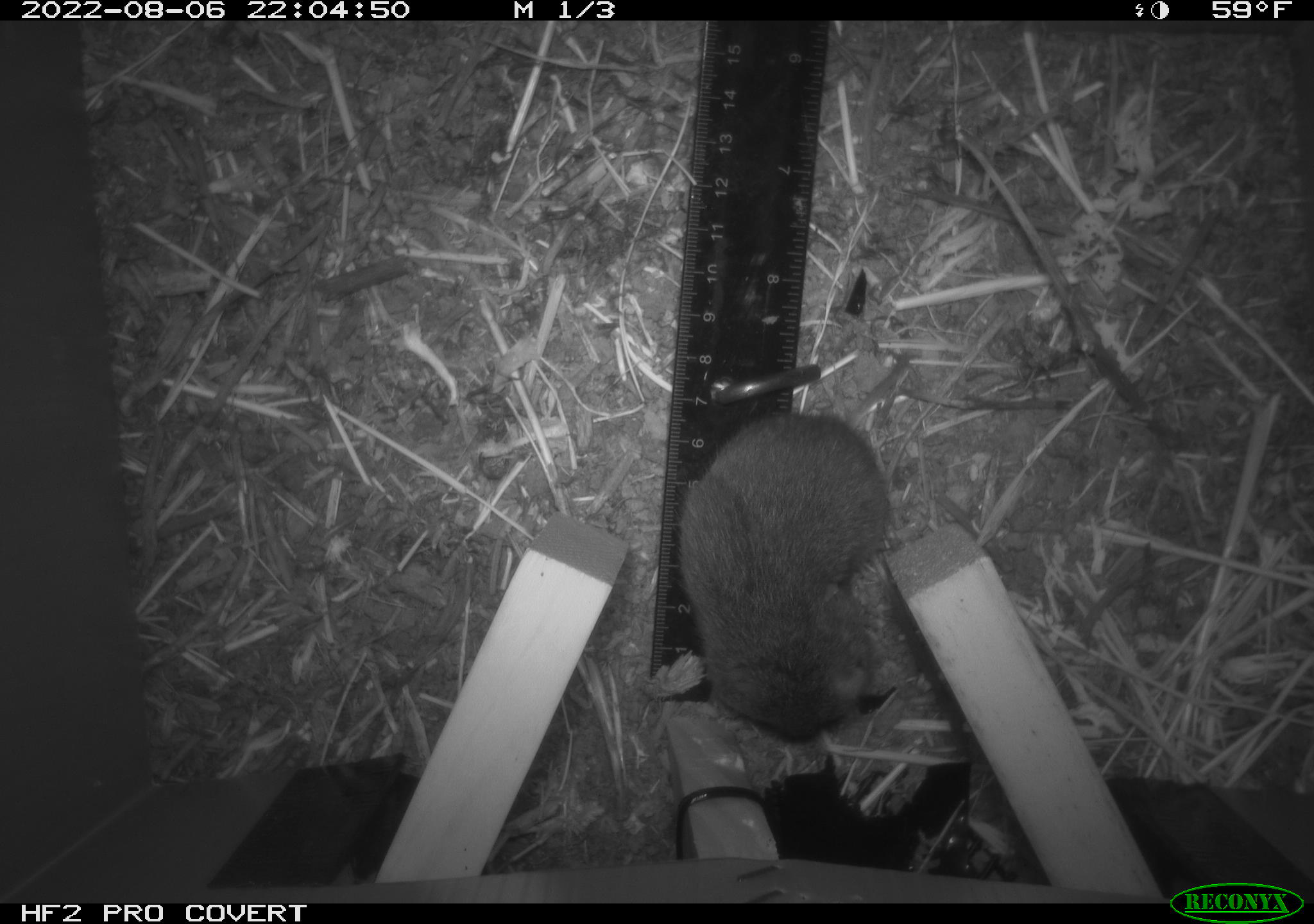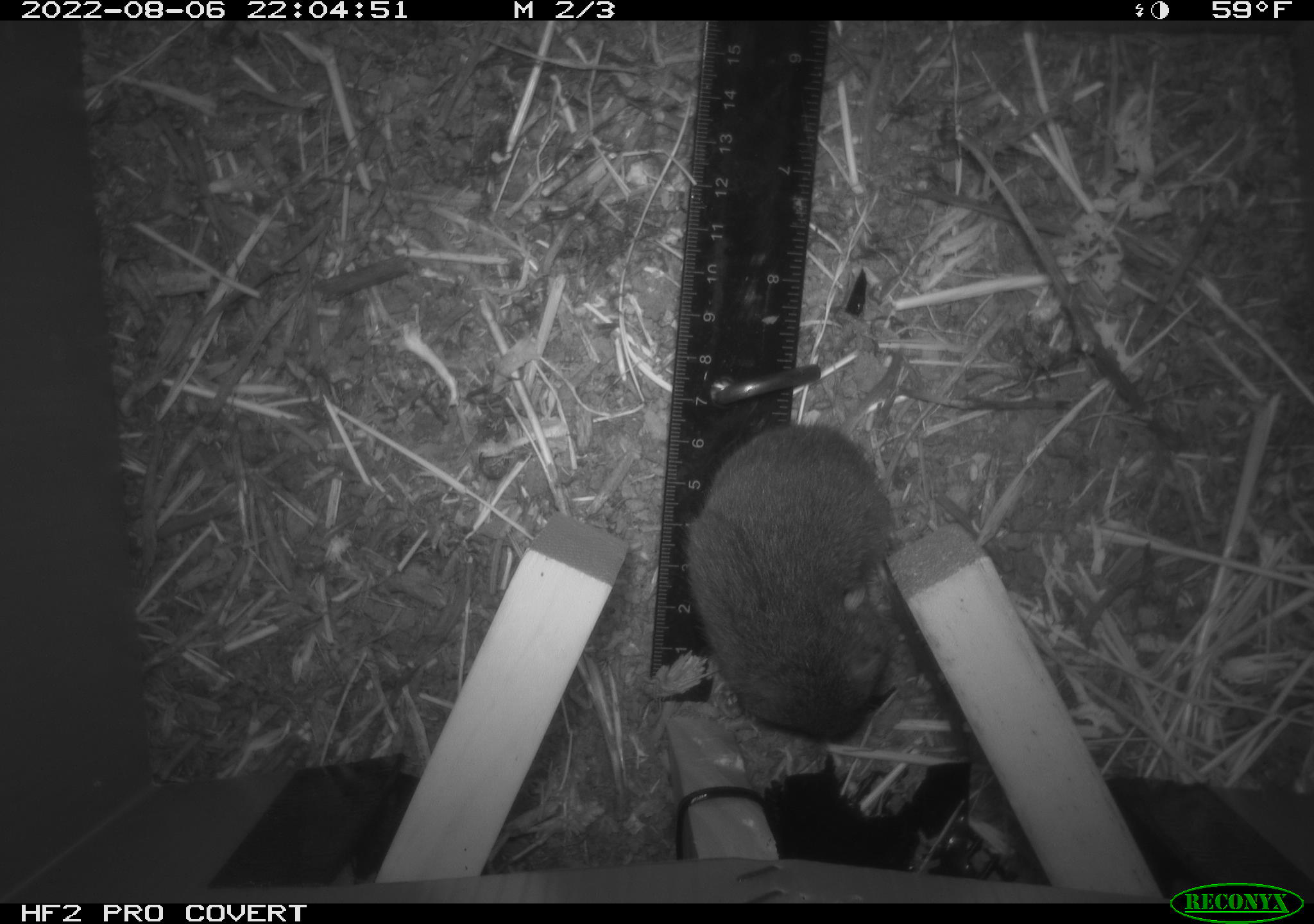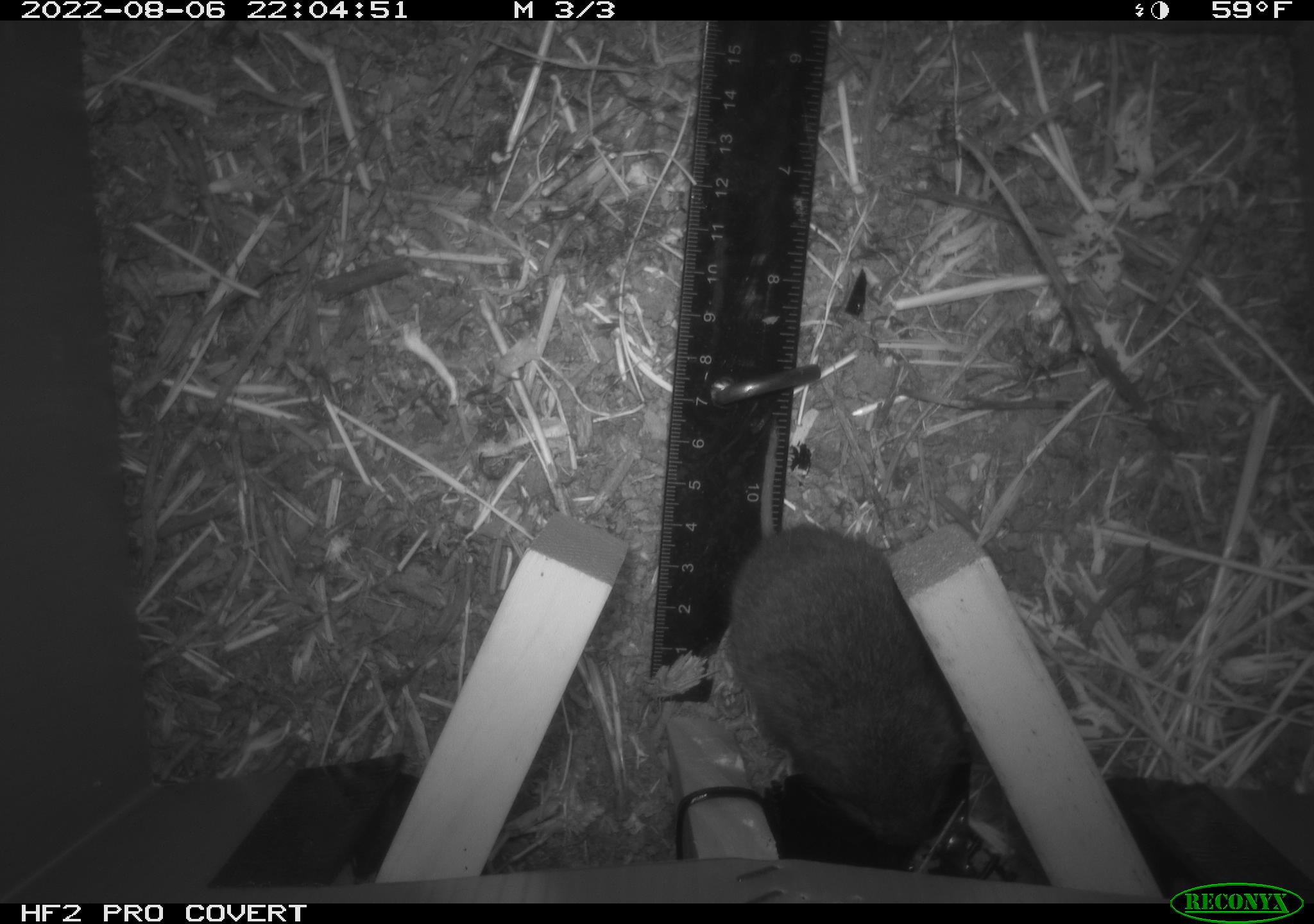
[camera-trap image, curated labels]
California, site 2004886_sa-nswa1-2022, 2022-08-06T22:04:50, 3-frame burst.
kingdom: Animalia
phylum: Chordata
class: Mammalia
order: Rodentia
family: Cricetidae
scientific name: Cricetidae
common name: hamsters, voles, lemmings, and allies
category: cricetidae family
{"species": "cricetidae family (hamsters, voles, lemmings, and allies) (Cricetidae)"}